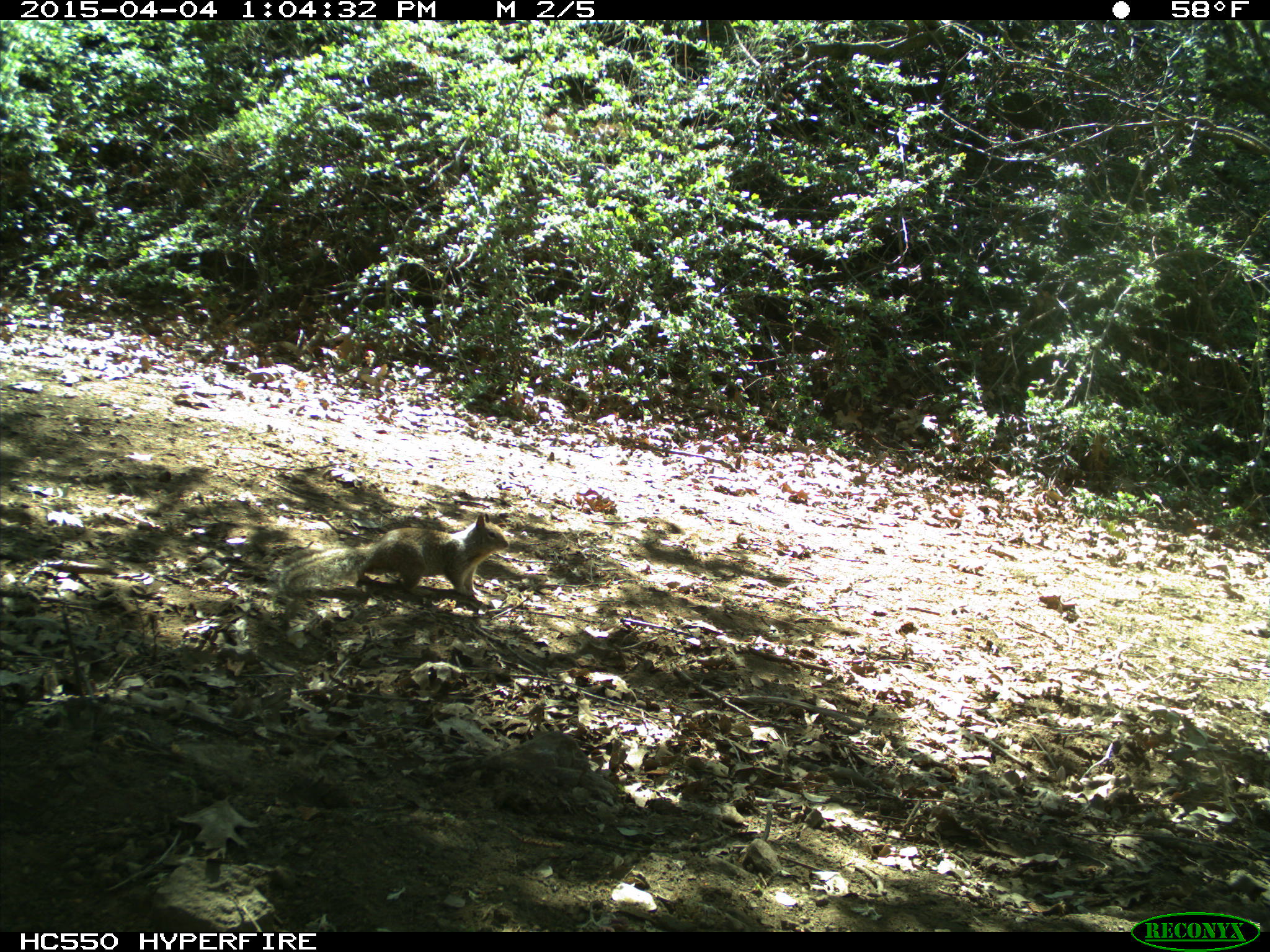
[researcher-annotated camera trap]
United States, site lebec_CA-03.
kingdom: Animalia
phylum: Chordata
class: Mammalia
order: Rodentia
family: Sciuridae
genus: Otospermophilus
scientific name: Otospermophilus beecheyi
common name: california ground squirrel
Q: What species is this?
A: Otospermophilus beecheyi (california ground squirrel).